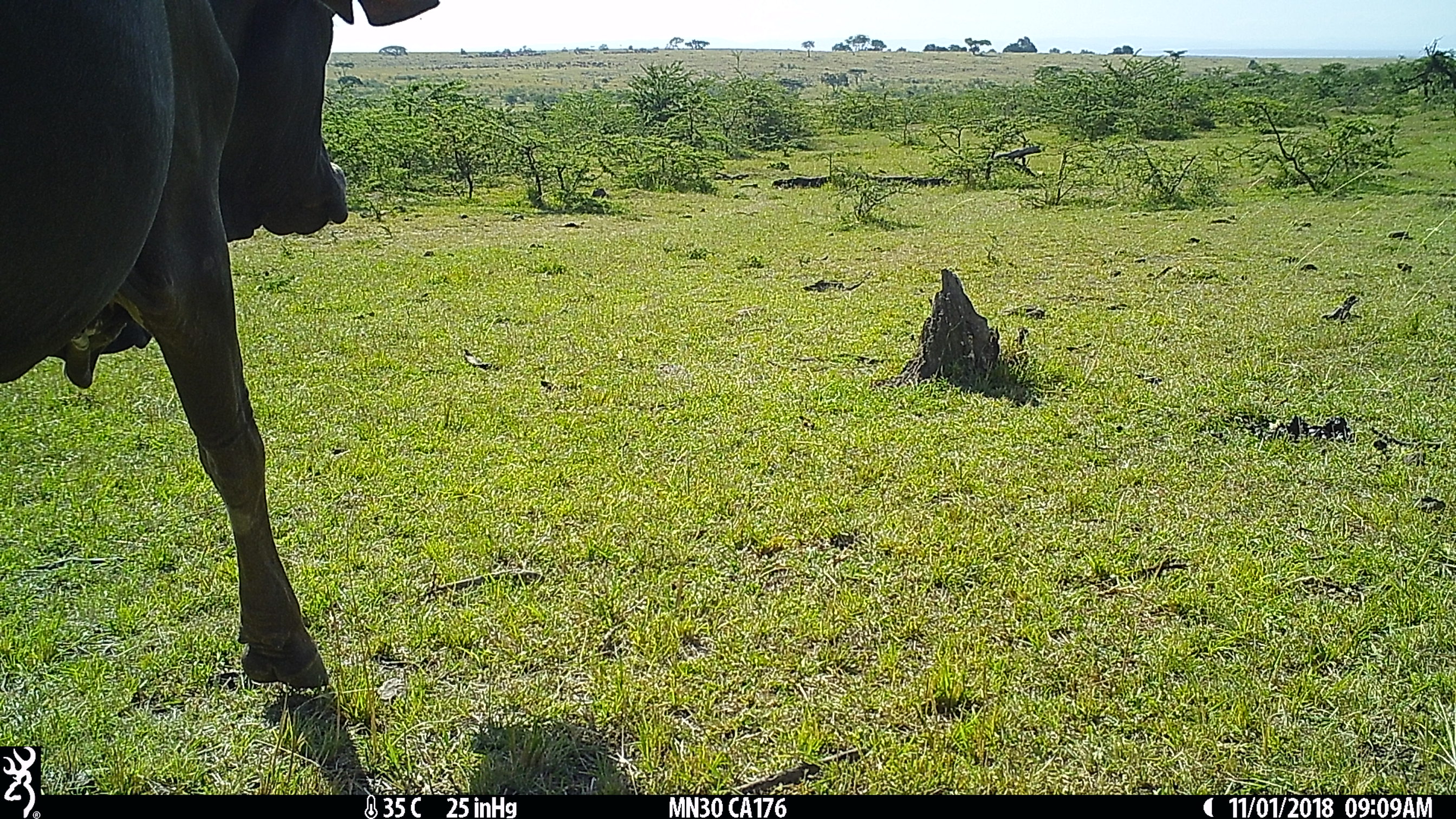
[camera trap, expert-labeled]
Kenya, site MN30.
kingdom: Animalia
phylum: Chordata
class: Mammalia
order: Artiodactyla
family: Bovidae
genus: Bos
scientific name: Bos taurus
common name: cattle